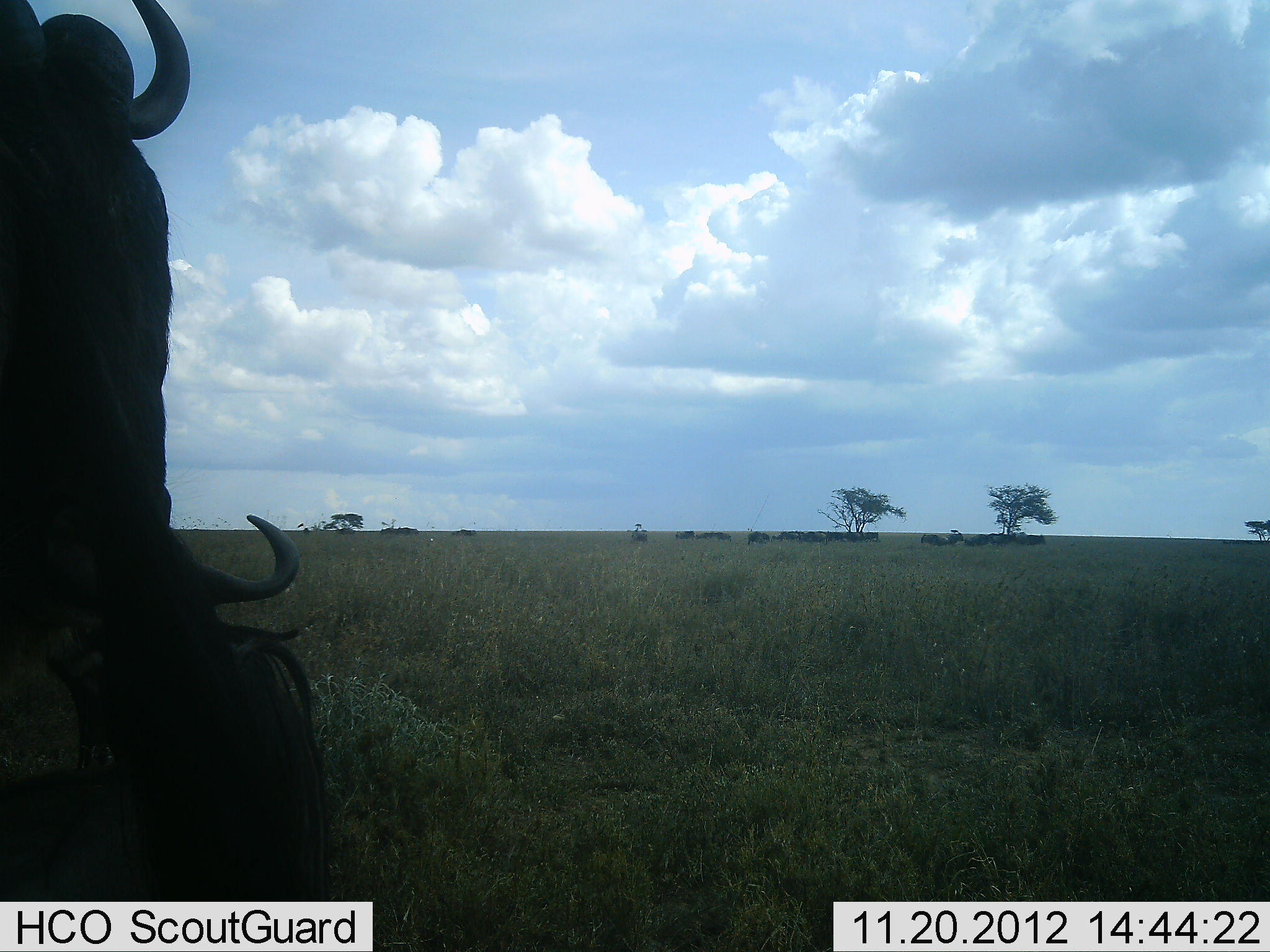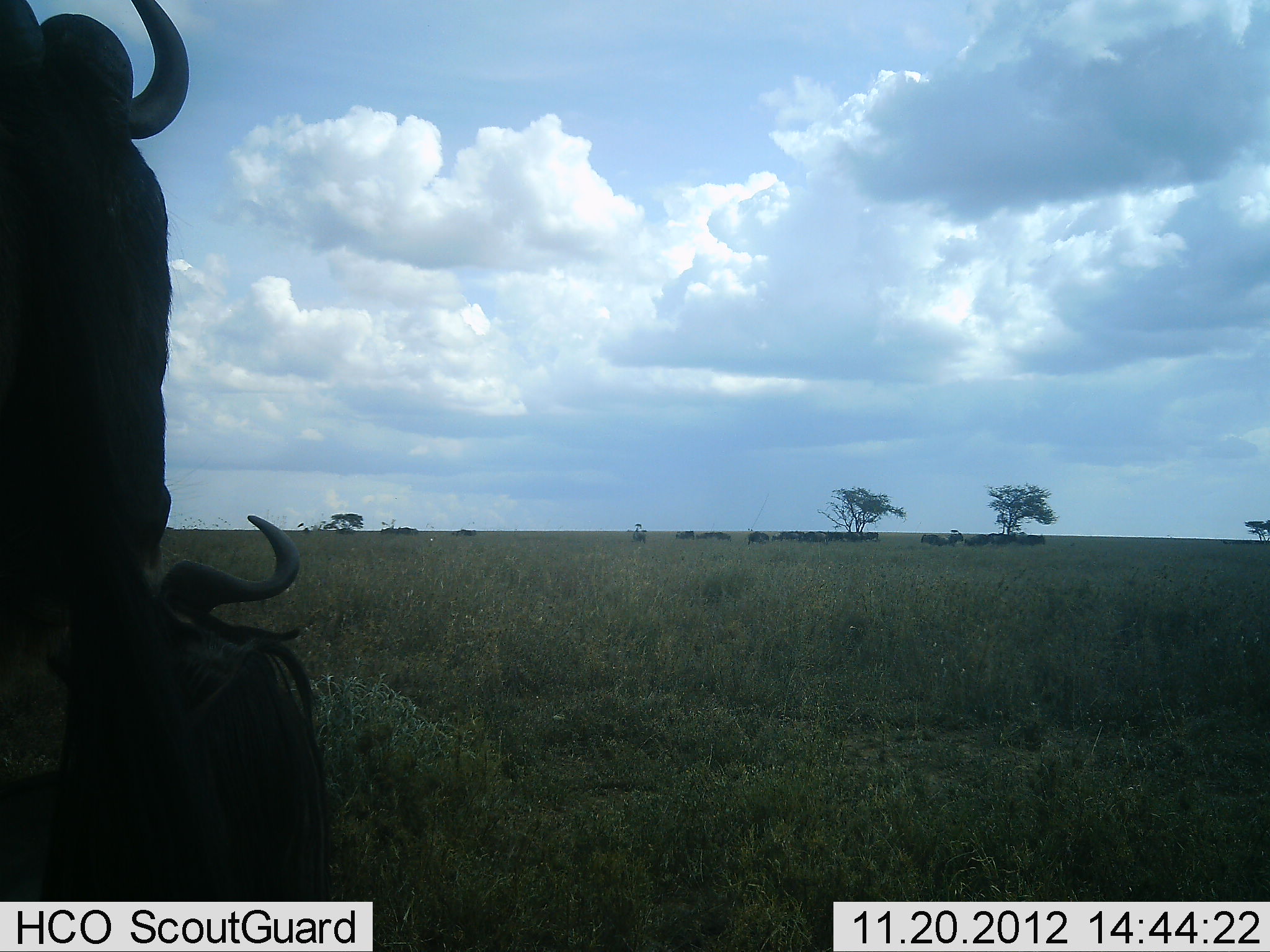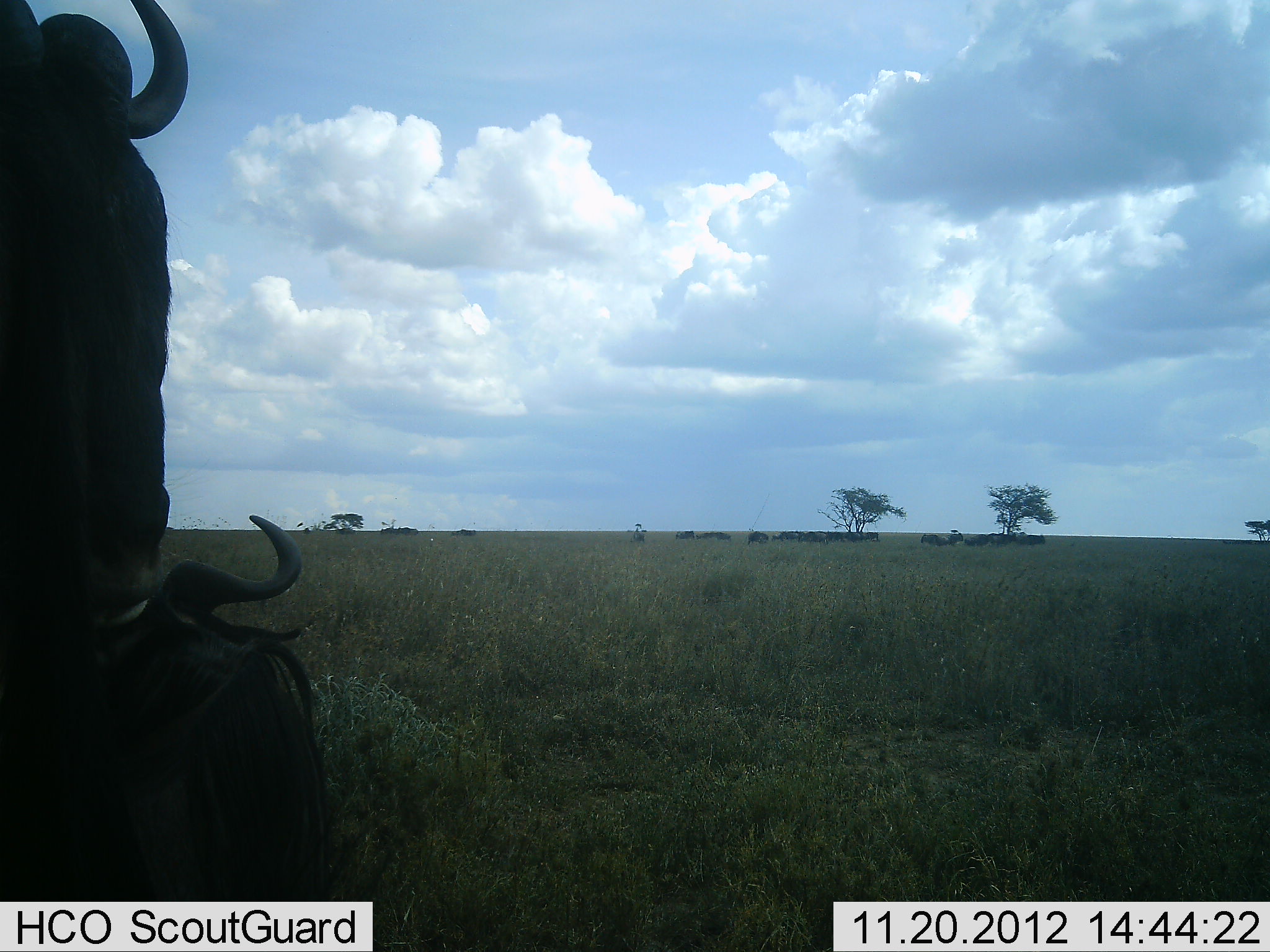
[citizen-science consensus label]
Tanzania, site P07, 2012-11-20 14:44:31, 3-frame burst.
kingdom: Animalia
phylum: Chordata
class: Mammalia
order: Artiodactyla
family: Bovidae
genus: Connochaetes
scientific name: Connochaetes taurinus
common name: blue wildebeest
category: wildebeest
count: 2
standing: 70%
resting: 80%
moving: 10%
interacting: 0%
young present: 0%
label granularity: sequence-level